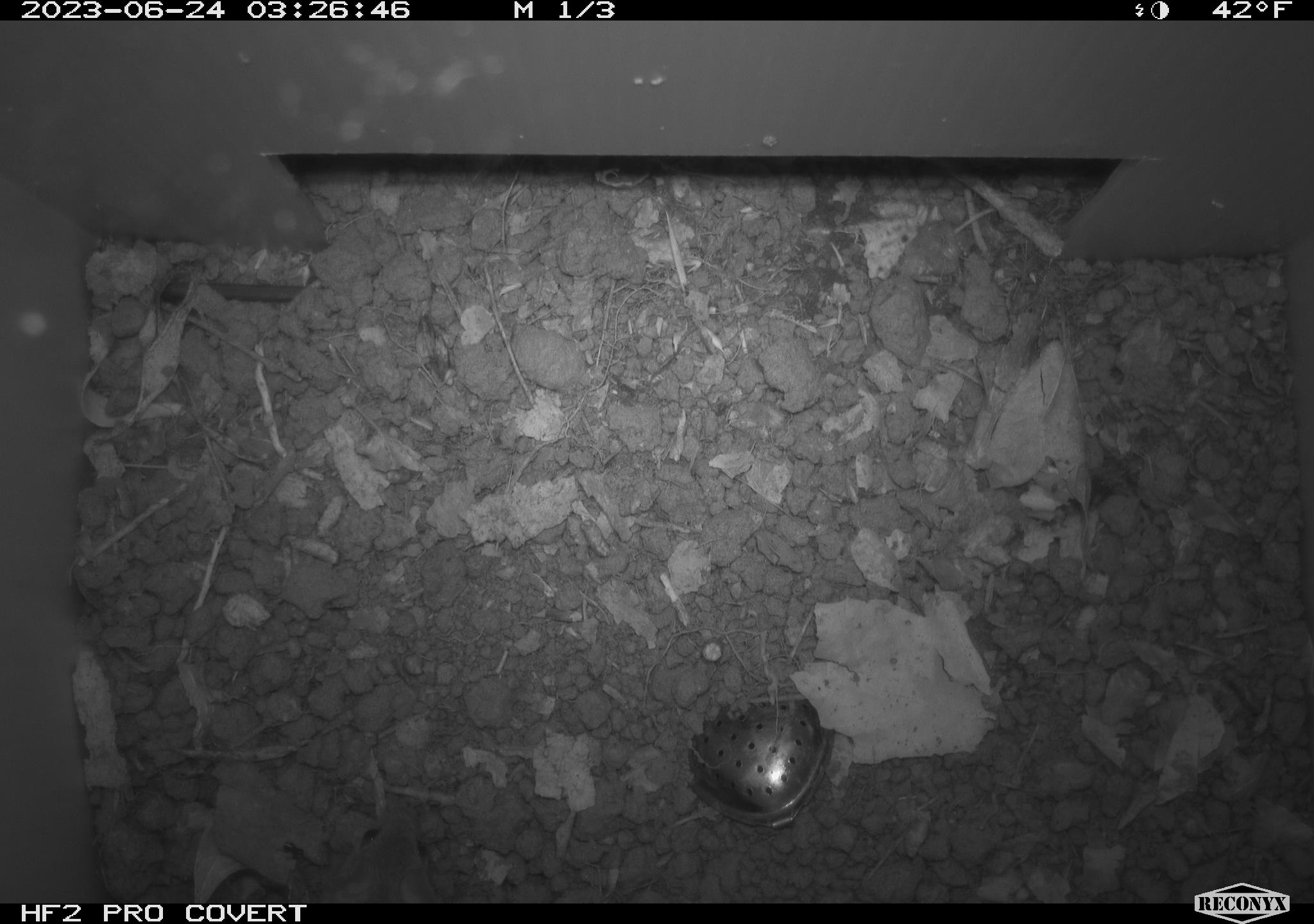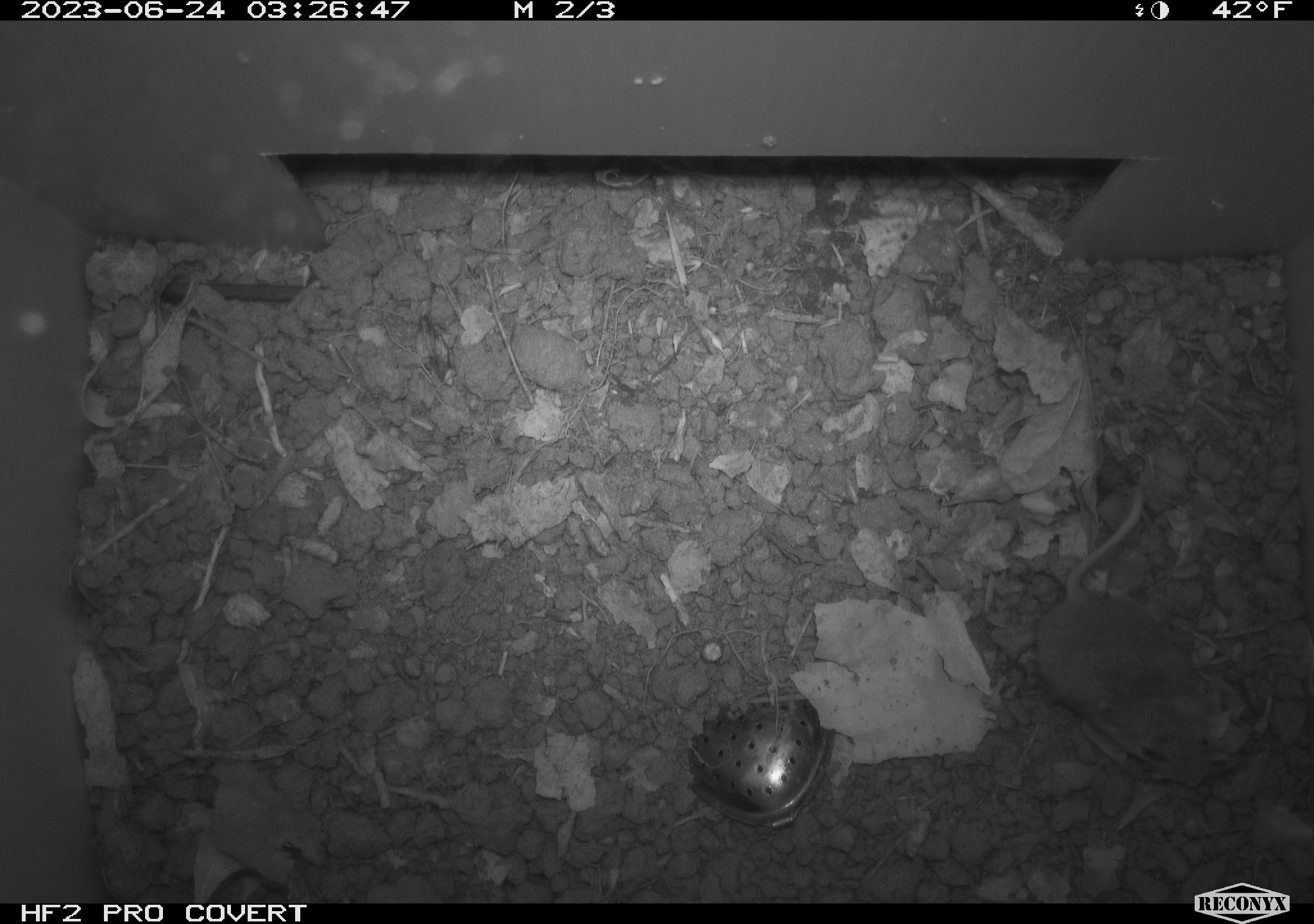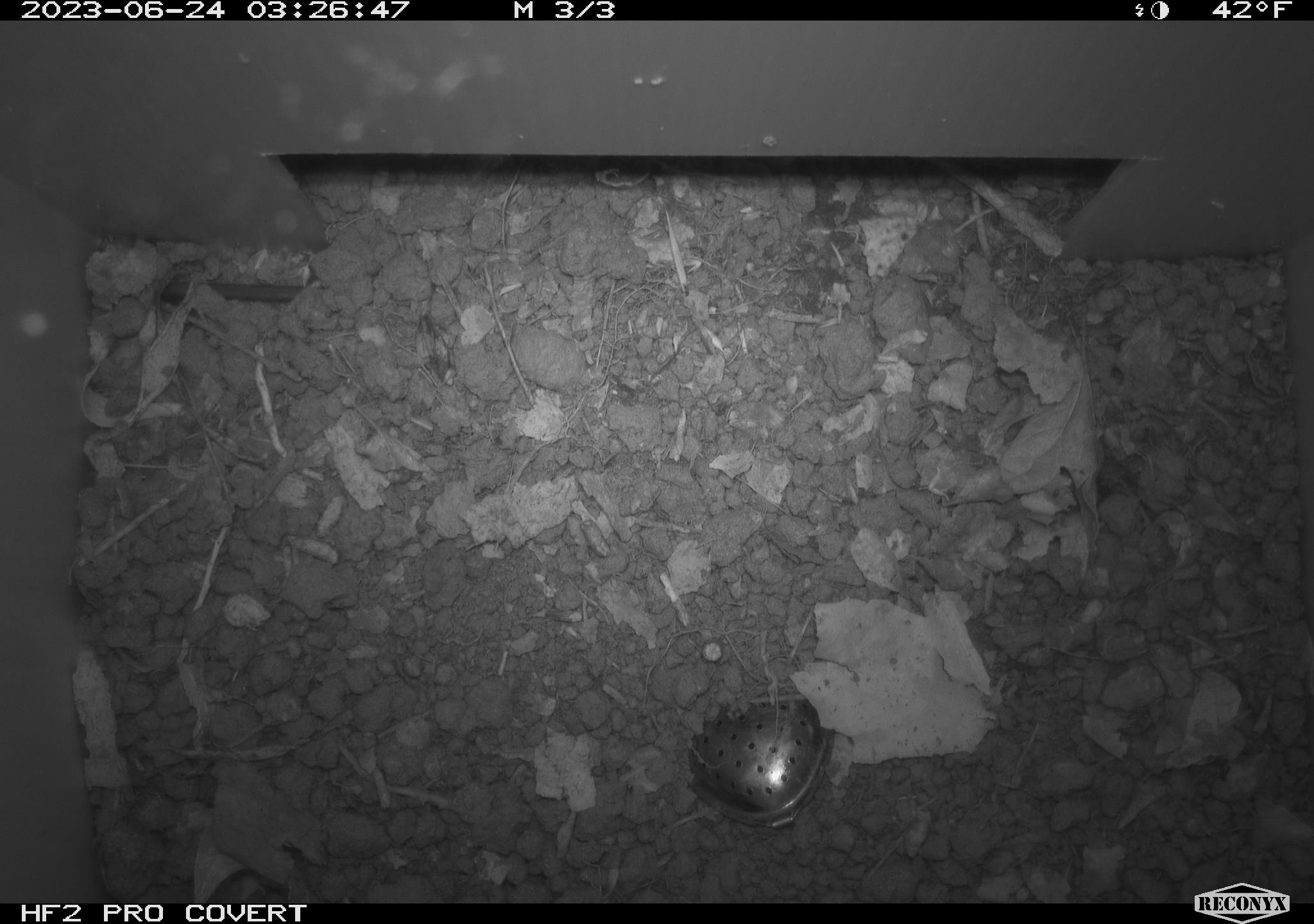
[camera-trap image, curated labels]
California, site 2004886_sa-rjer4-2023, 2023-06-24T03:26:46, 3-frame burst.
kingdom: Animalia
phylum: Chordata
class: Mammalia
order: Rodentia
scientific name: Rodentia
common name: mouse species